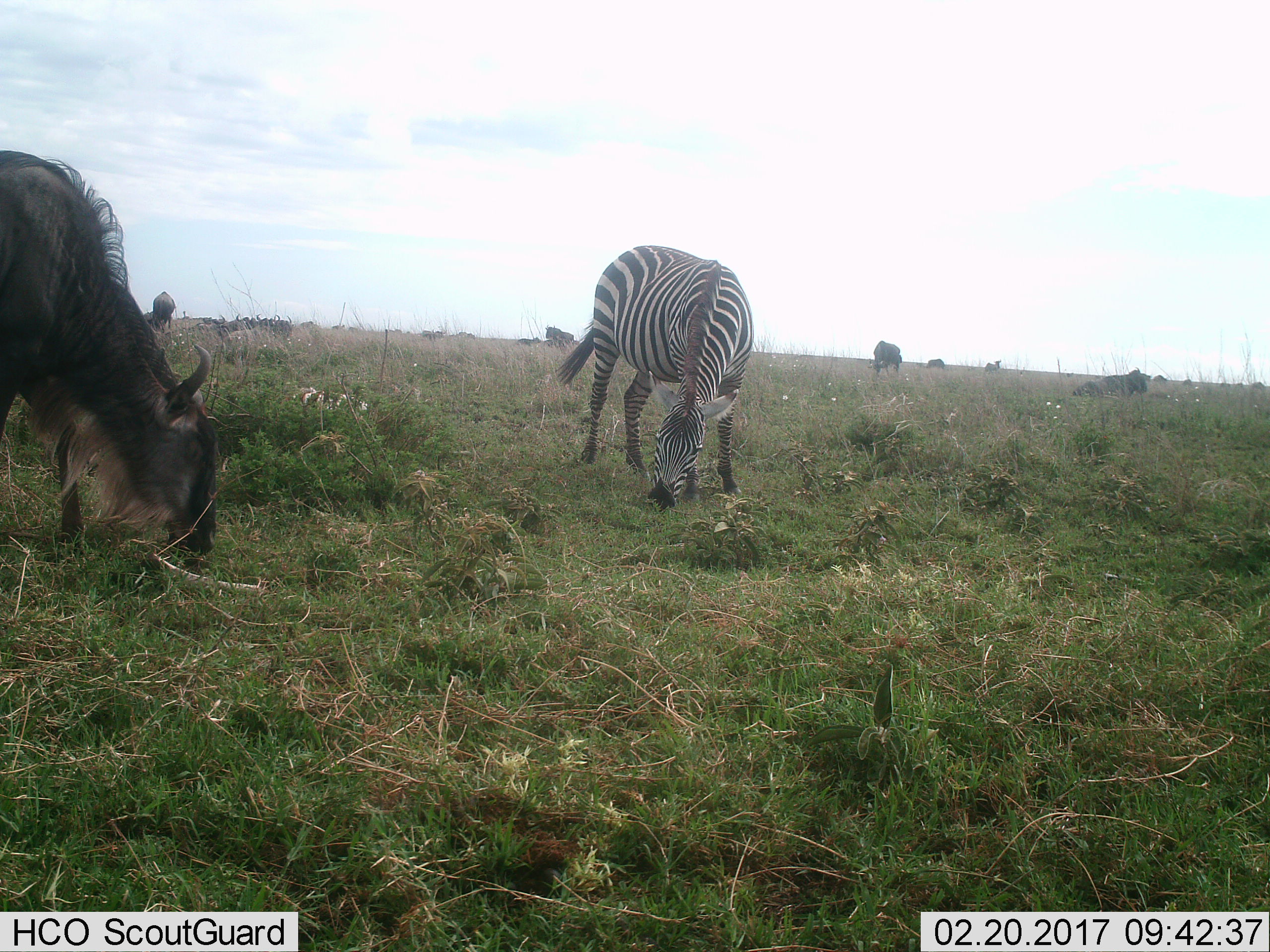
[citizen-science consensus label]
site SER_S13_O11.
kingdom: Animalia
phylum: Chordata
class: Mammalia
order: Artiodactyla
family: Bovidae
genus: Connochaetes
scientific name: Connochaetes taurinus taurinus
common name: blue wildebeest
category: wildebeestblue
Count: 6.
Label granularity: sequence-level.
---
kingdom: Animalia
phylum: Chordata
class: Mammalia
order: Perissodactyla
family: Equidae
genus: Equus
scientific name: Equus quagga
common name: plains zebra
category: zebraplains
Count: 1.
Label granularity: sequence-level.